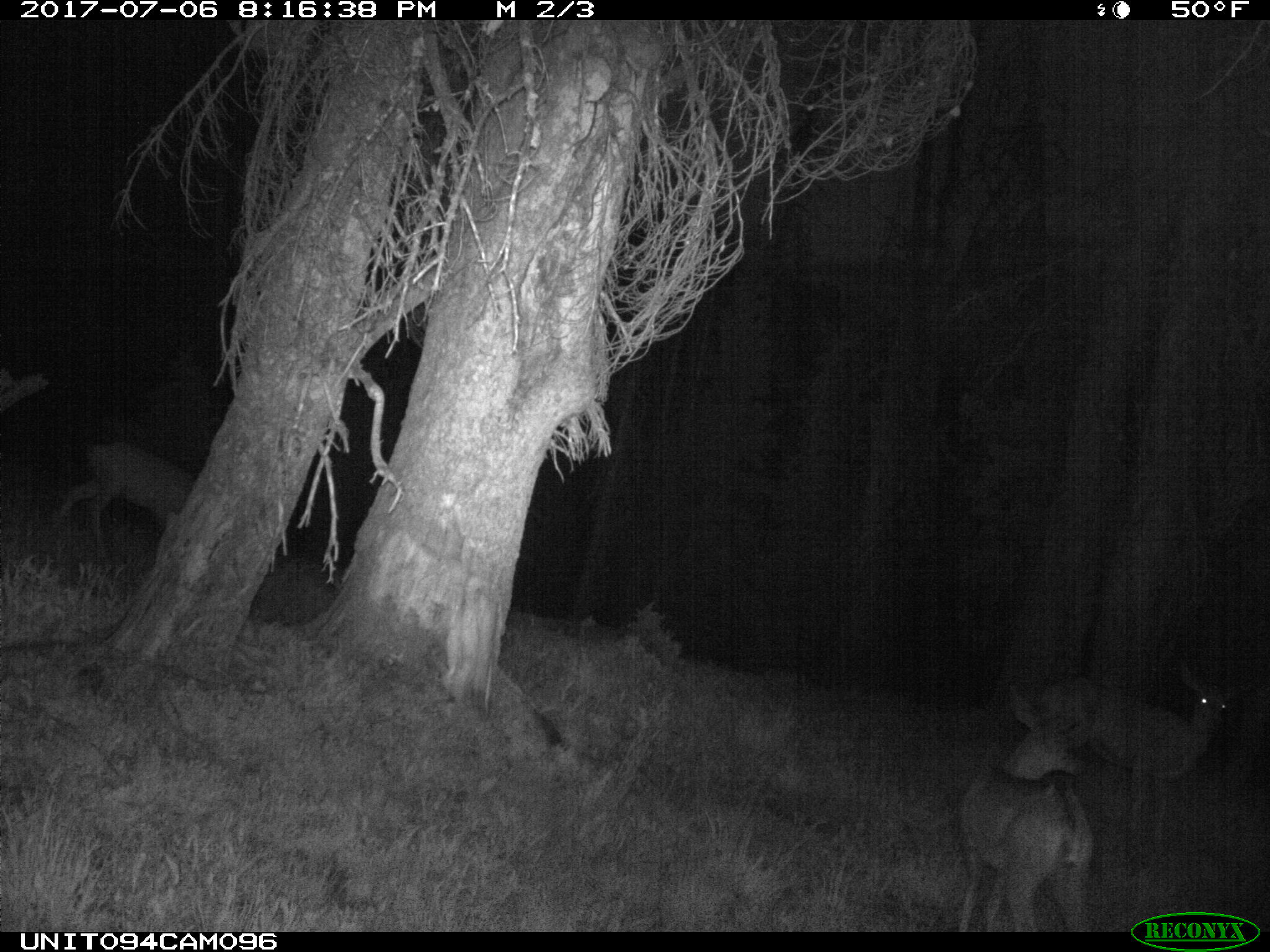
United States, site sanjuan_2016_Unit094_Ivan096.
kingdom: Animalia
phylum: Chordata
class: Mammalia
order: Artiodactyla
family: Cervidae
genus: Odocoileus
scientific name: Odocoileus hemionus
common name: mule deer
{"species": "Odocoileus hemionus (mule deer)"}